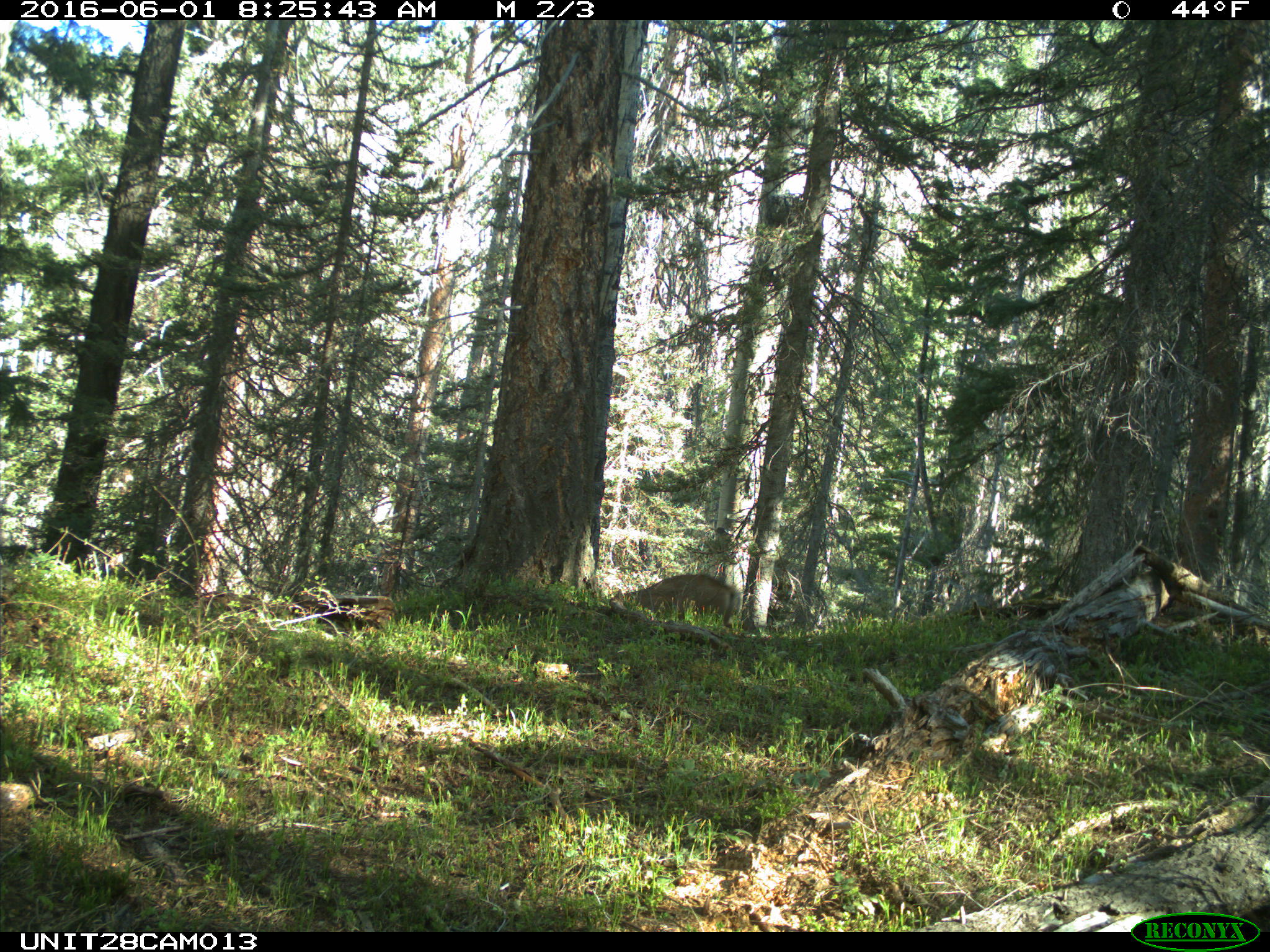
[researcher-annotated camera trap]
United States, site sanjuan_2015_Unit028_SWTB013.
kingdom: Animalia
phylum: Chordata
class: Mammalia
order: Artiodactyla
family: Cervidae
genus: Odocoileus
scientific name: Odocoileus hemionus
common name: mule deer